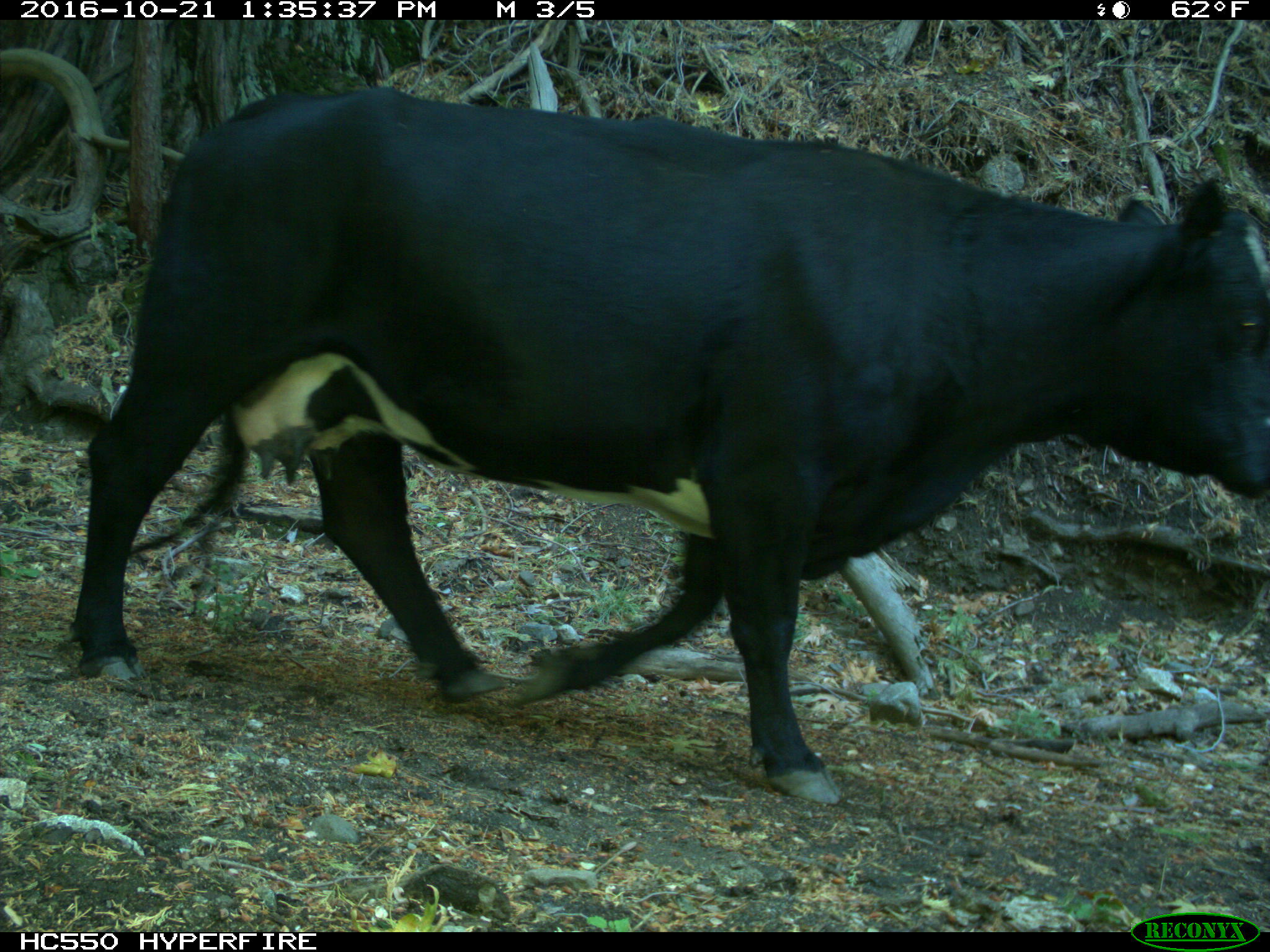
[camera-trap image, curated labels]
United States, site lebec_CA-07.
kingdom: Animalia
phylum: Chordata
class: Mammalia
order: Artiodactyla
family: Bovidae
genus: Bos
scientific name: Bos taurus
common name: domestic cow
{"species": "Bos taurus (domestic cow)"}